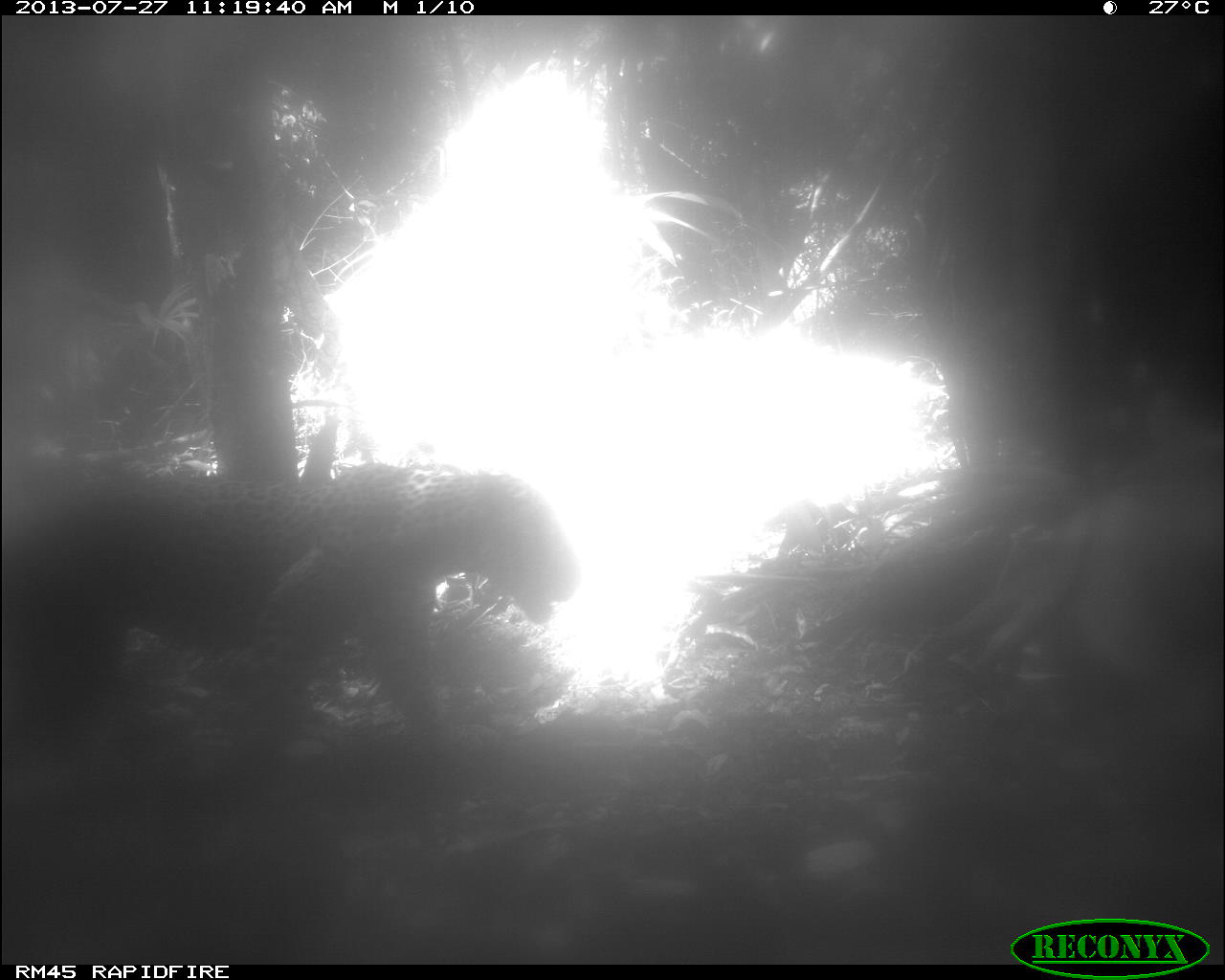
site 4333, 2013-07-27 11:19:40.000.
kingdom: Animalia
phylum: Chordata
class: Mammalia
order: Carnivora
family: Felidae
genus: Panthera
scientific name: Panthera onca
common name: jaguar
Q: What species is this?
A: Panthera onca (jaguar).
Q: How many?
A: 1.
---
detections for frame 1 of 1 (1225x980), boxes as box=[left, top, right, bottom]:
panthera onca: box=[0, 457, 580, 762]